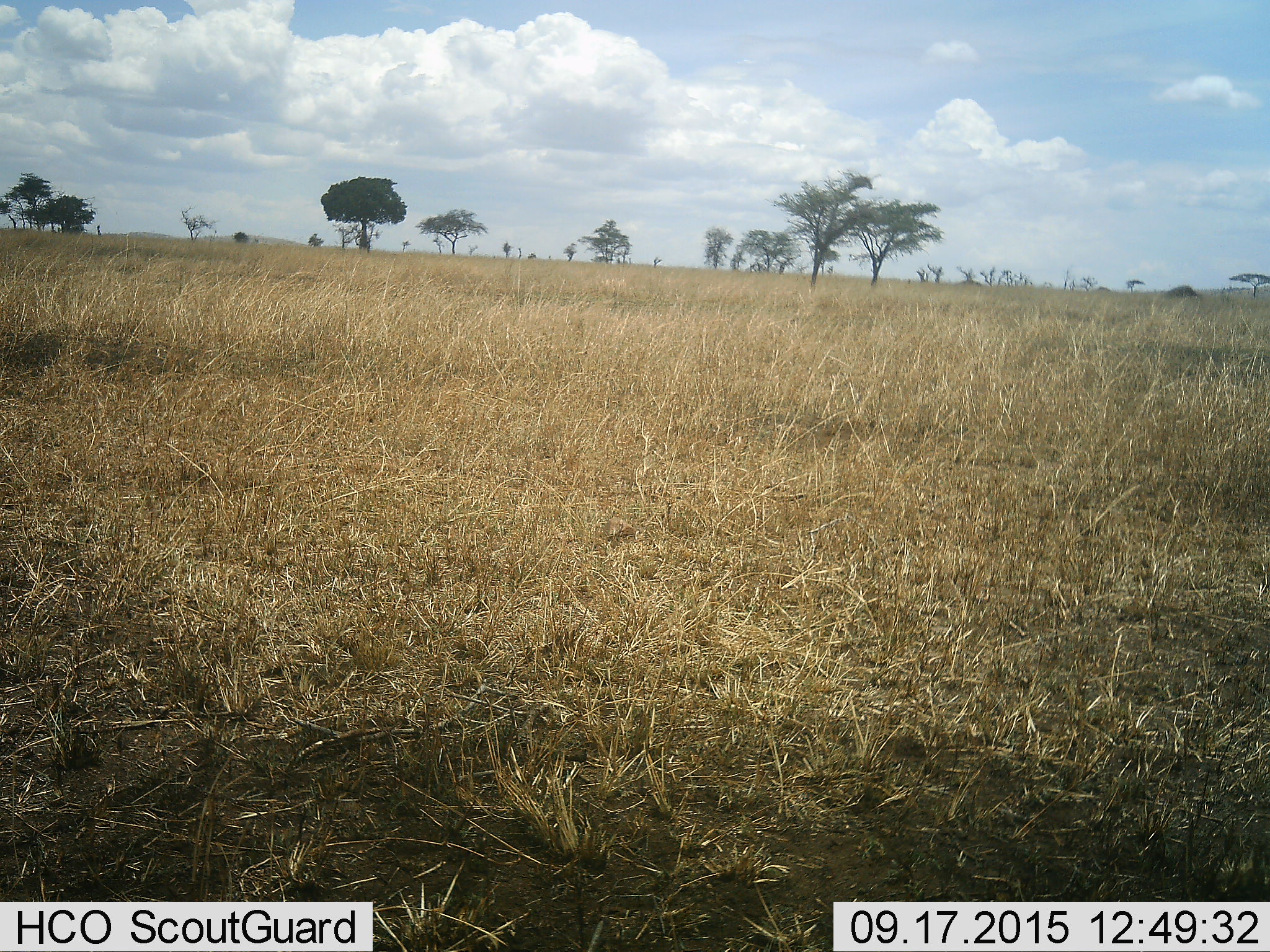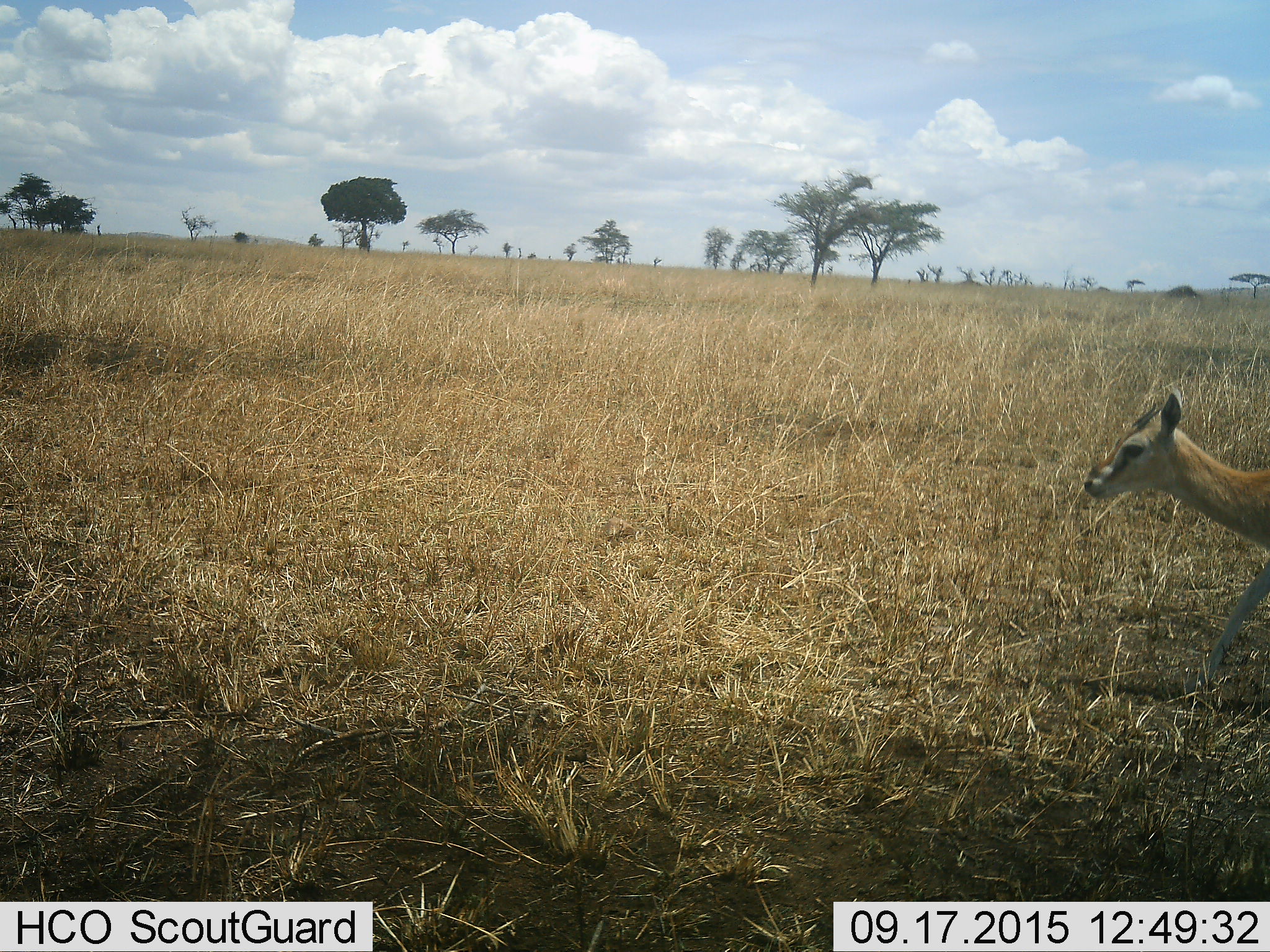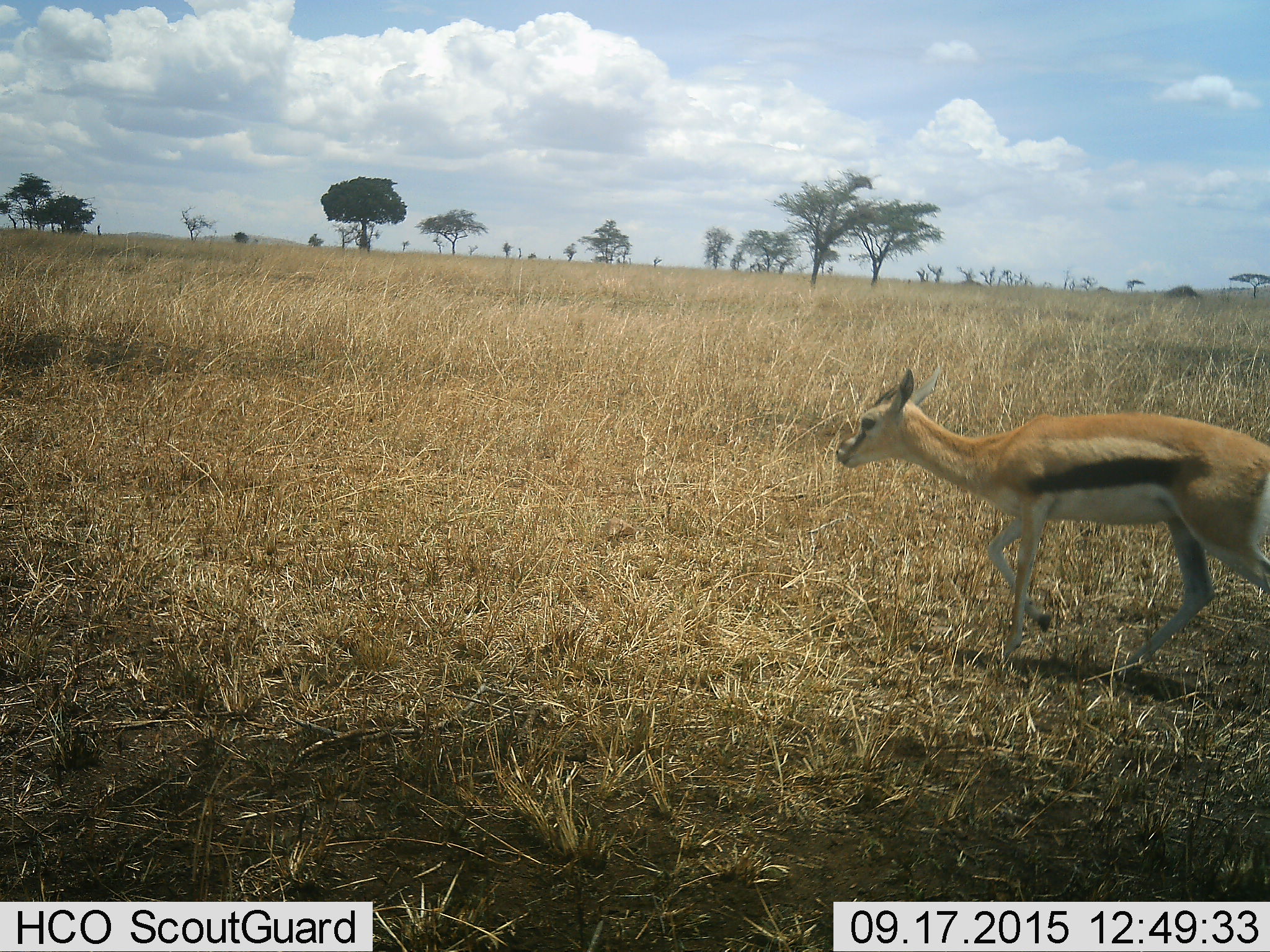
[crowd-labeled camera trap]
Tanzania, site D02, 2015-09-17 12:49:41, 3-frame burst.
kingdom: Animalia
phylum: Chordata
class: Mammalia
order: Artiodactyla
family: Bovidae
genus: Eudorcas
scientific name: Eudorcas thomsonii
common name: thomson's gazelle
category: gazellethomsons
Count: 1.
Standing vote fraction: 7%.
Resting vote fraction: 0%.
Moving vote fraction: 100%.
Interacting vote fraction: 0%.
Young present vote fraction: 13%.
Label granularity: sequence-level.